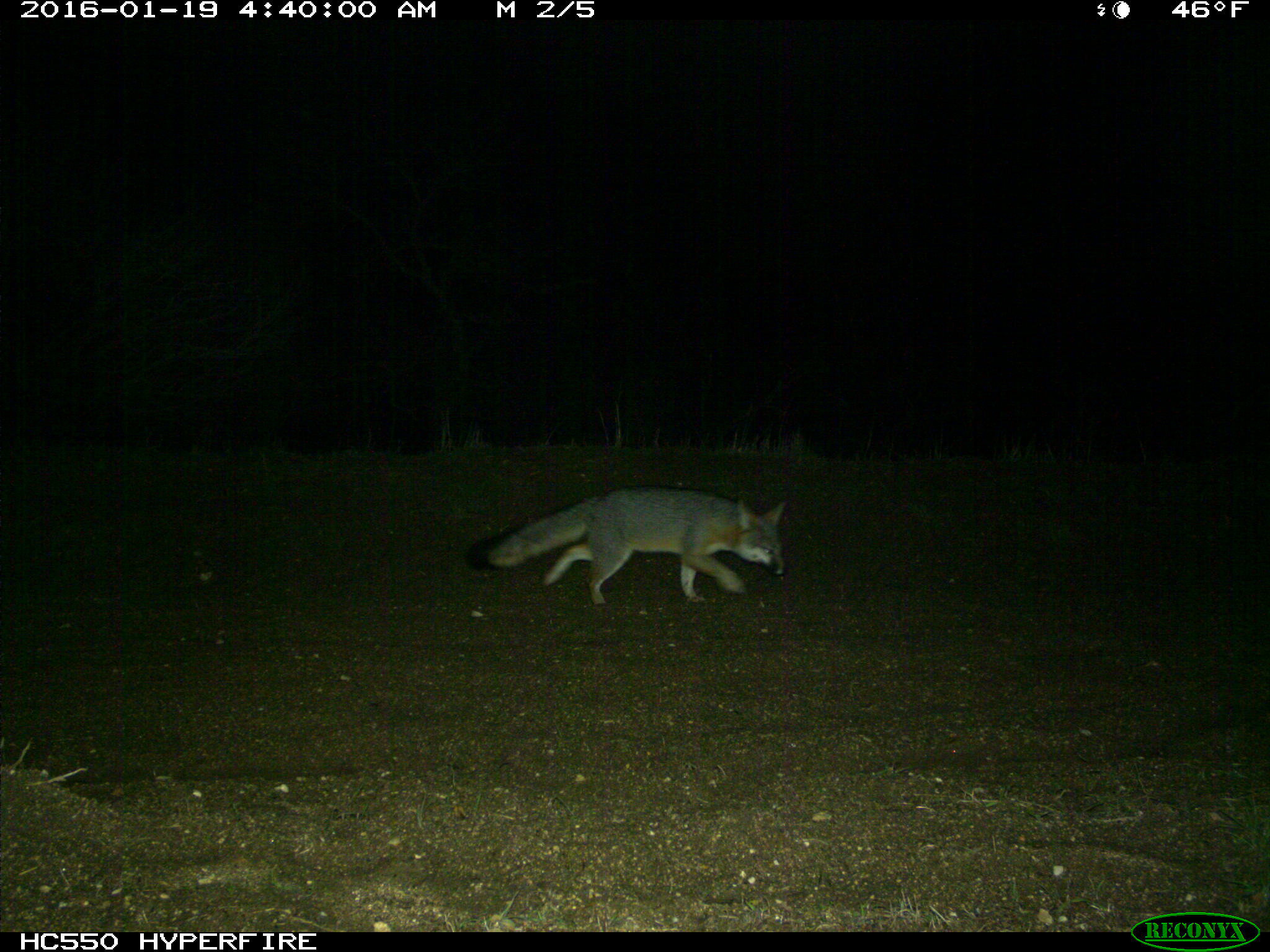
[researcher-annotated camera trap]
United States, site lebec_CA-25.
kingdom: Animalia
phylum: Chordata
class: Mammalia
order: Carnivora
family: Canidae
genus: Urocyon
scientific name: Urocyon cinereoargenteus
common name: gray fox